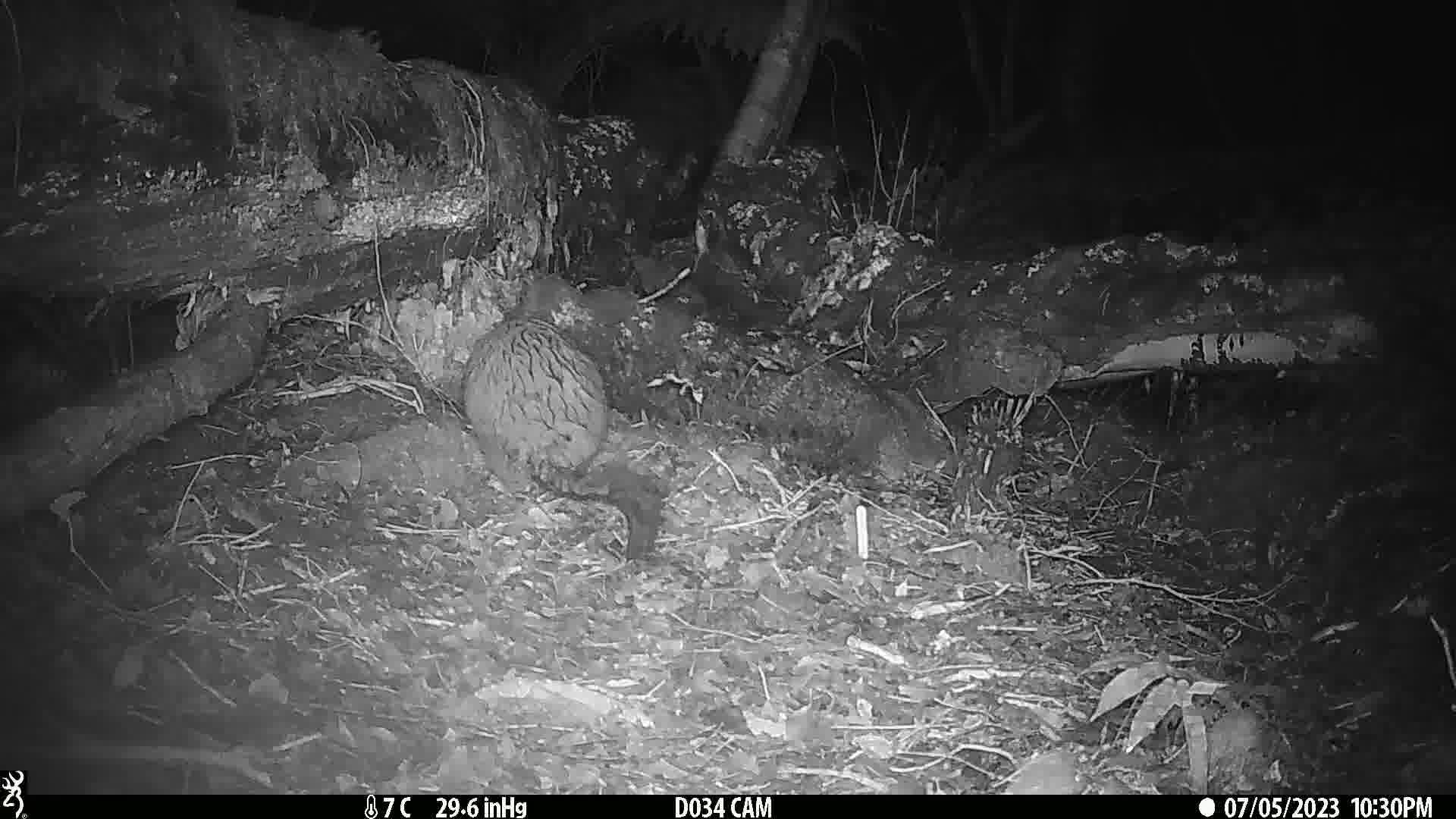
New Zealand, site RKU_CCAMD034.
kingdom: Animalia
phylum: Chordata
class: Mammalia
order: Diprotodontia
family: Phalangeridae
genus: Trichosurus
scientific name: Trichosurus vulpecula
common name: common brushtail possum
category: possum